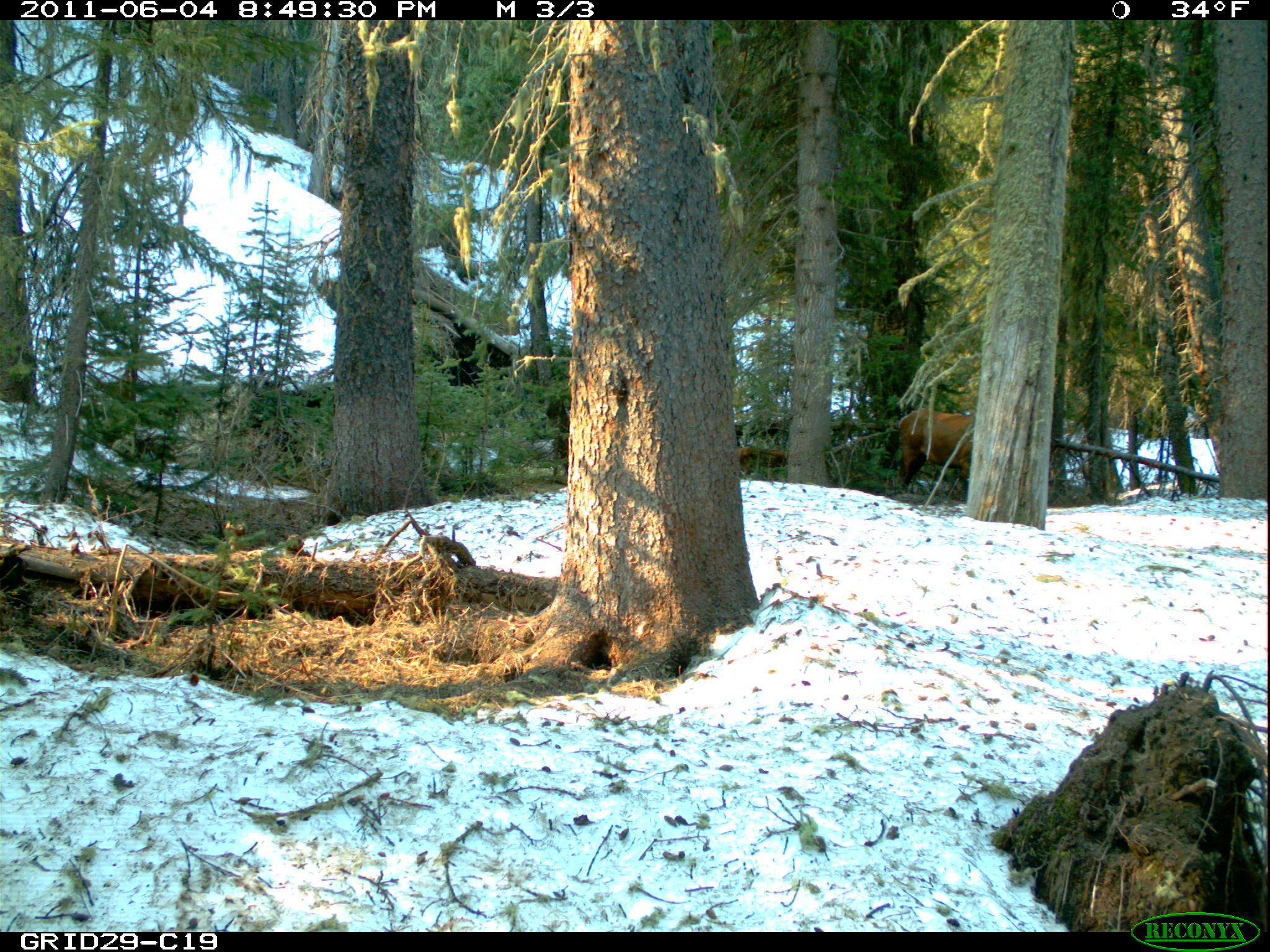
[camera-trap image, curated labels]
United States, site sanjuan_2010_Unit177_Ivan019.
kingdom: Animalia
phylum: Chordata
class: Mammalia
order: Artiodactyla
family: Cervidae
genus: Cervus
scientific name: Cervus elaphus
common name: red deer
Cervus elaphus (red deer).